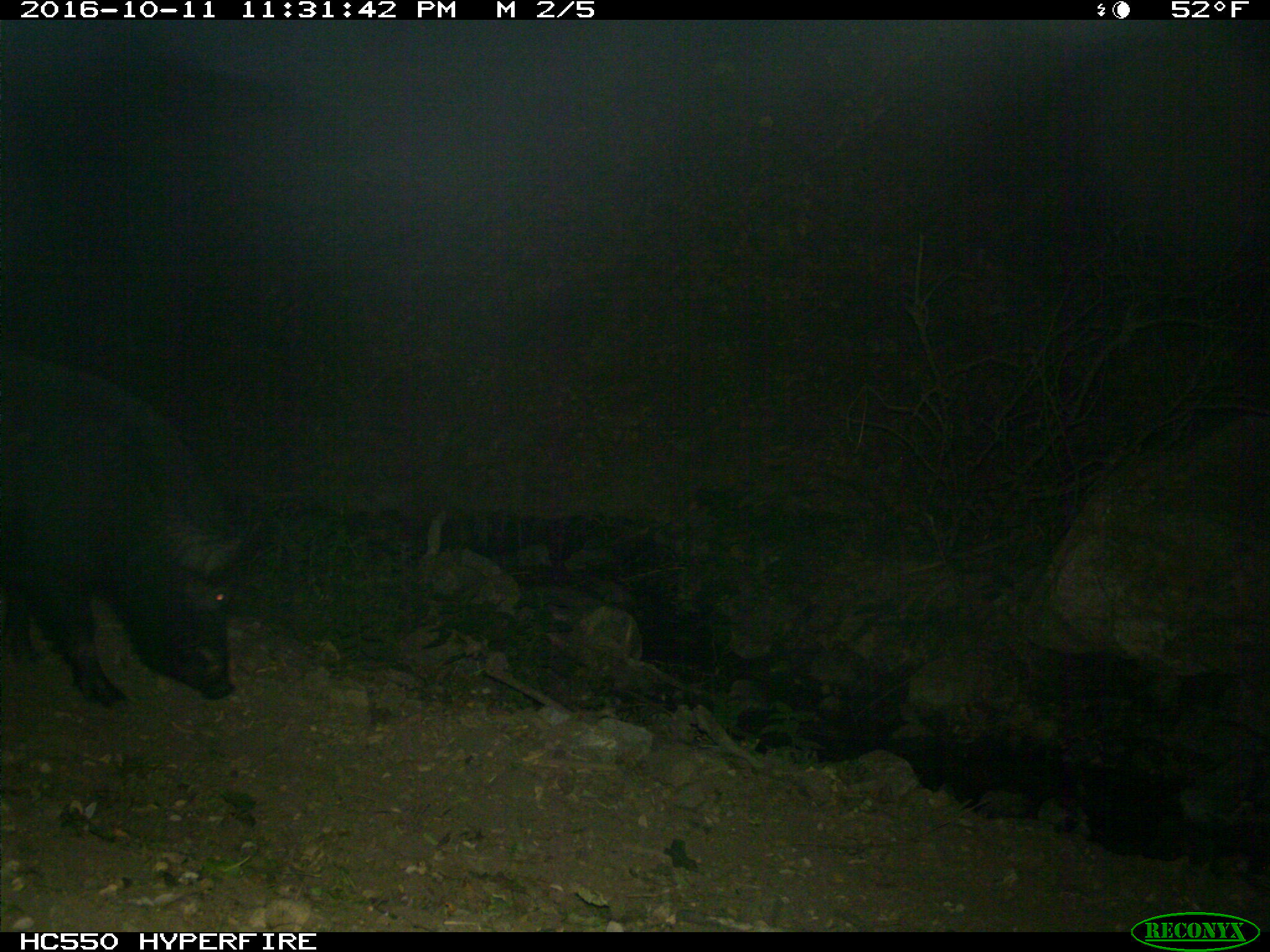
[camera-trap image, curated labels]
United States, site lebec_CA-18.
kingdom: Animalia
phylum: Chordata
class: Mammalia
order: Artiodactyla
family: Suidae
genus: Sus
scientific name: Sus scrofa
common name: wild boar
Sus scrofa (wild boar).